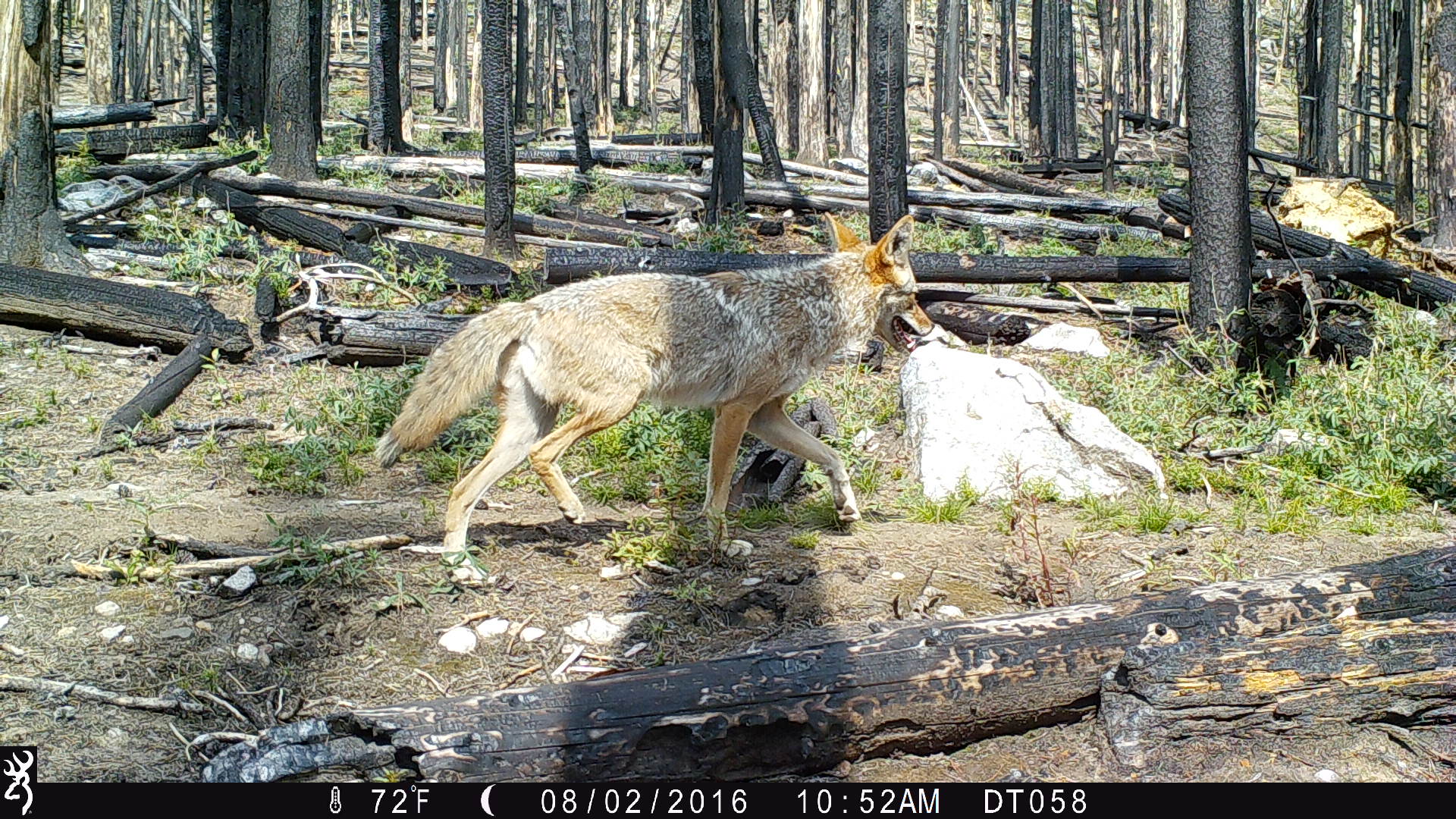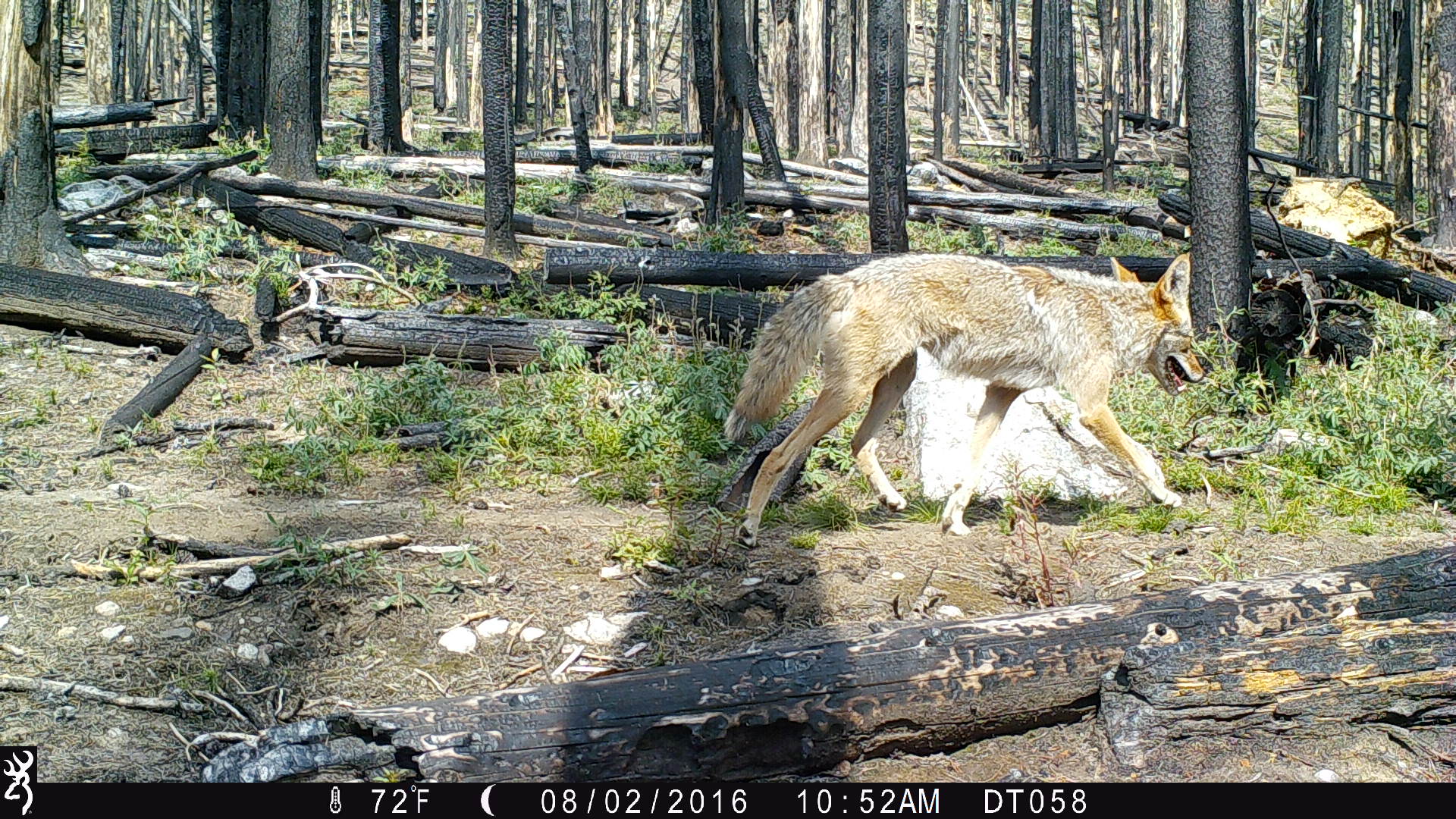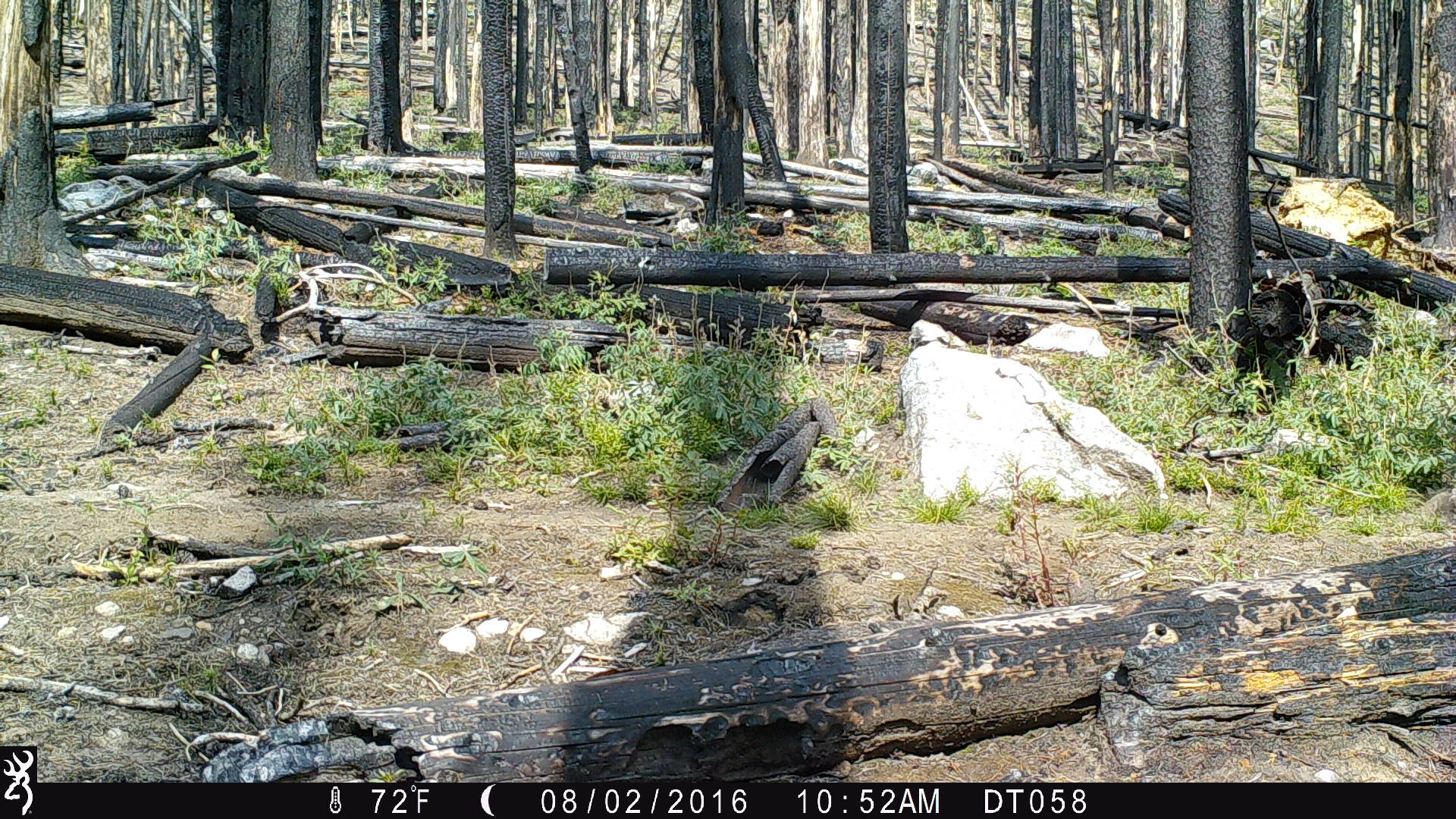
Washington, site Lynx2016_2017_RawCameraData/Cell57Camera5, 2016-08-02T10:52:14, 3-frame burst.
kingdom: Animalia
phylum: Chordata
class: Mammalia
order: Carnivora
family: Canidae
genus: Canis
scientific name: Canis latrans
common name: coyote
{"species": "Canis latrans (coyote)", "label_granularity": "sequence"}